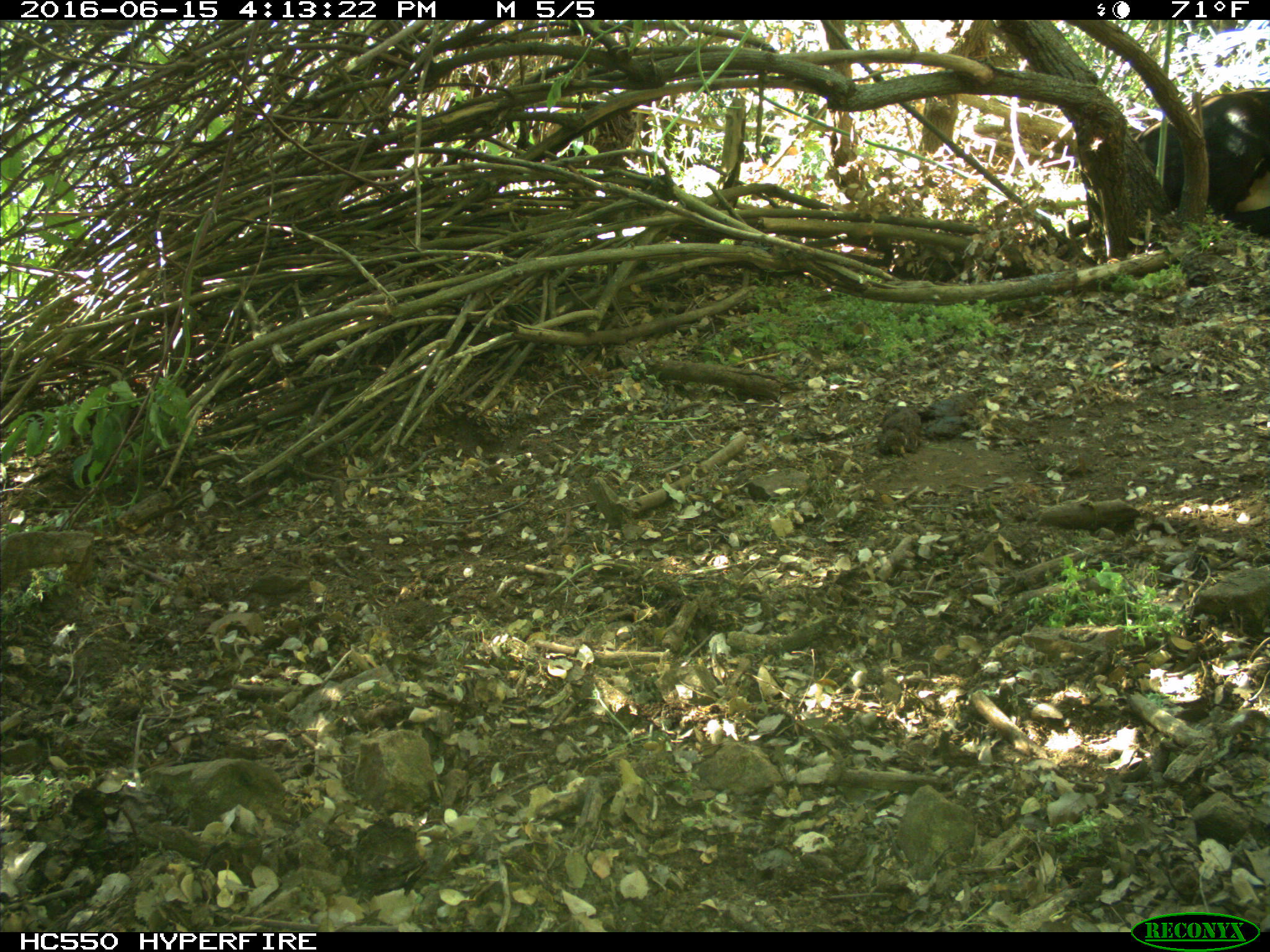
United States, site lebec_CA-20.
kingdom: Animalia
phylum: Chordata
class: Mammalia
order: Artiodactyla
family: Bovidae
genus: Bos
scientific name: Bos taurus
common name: domestic cow